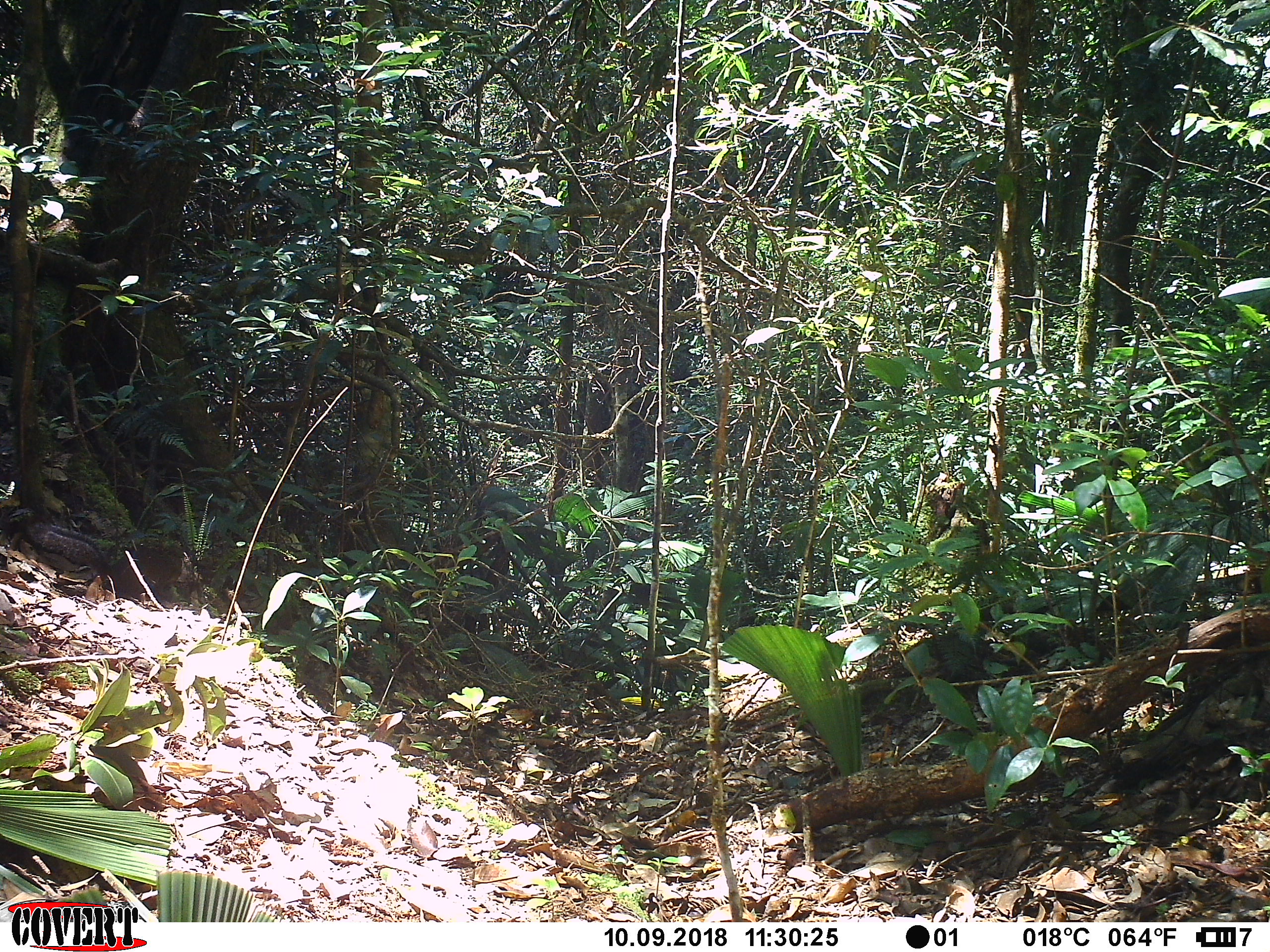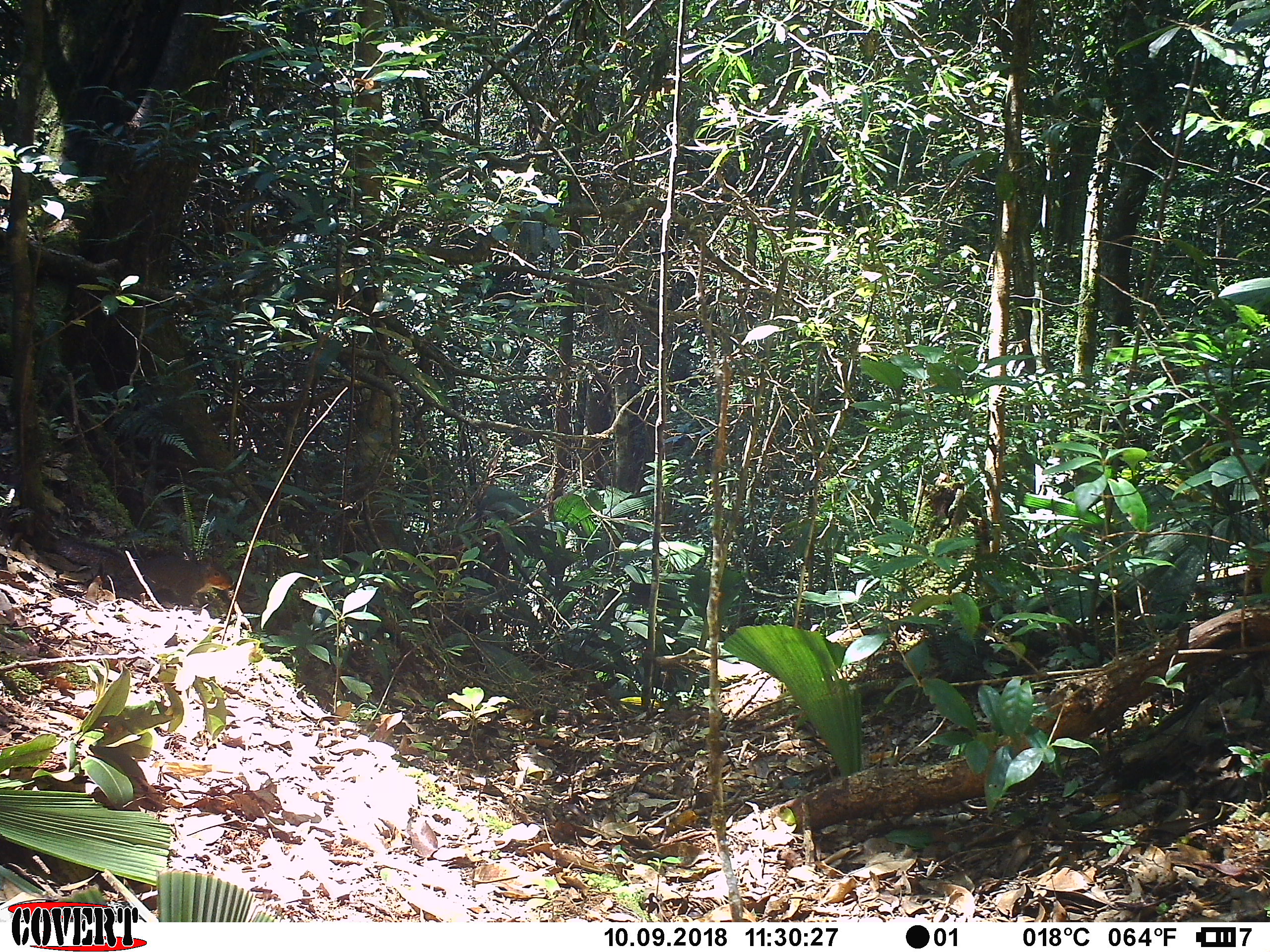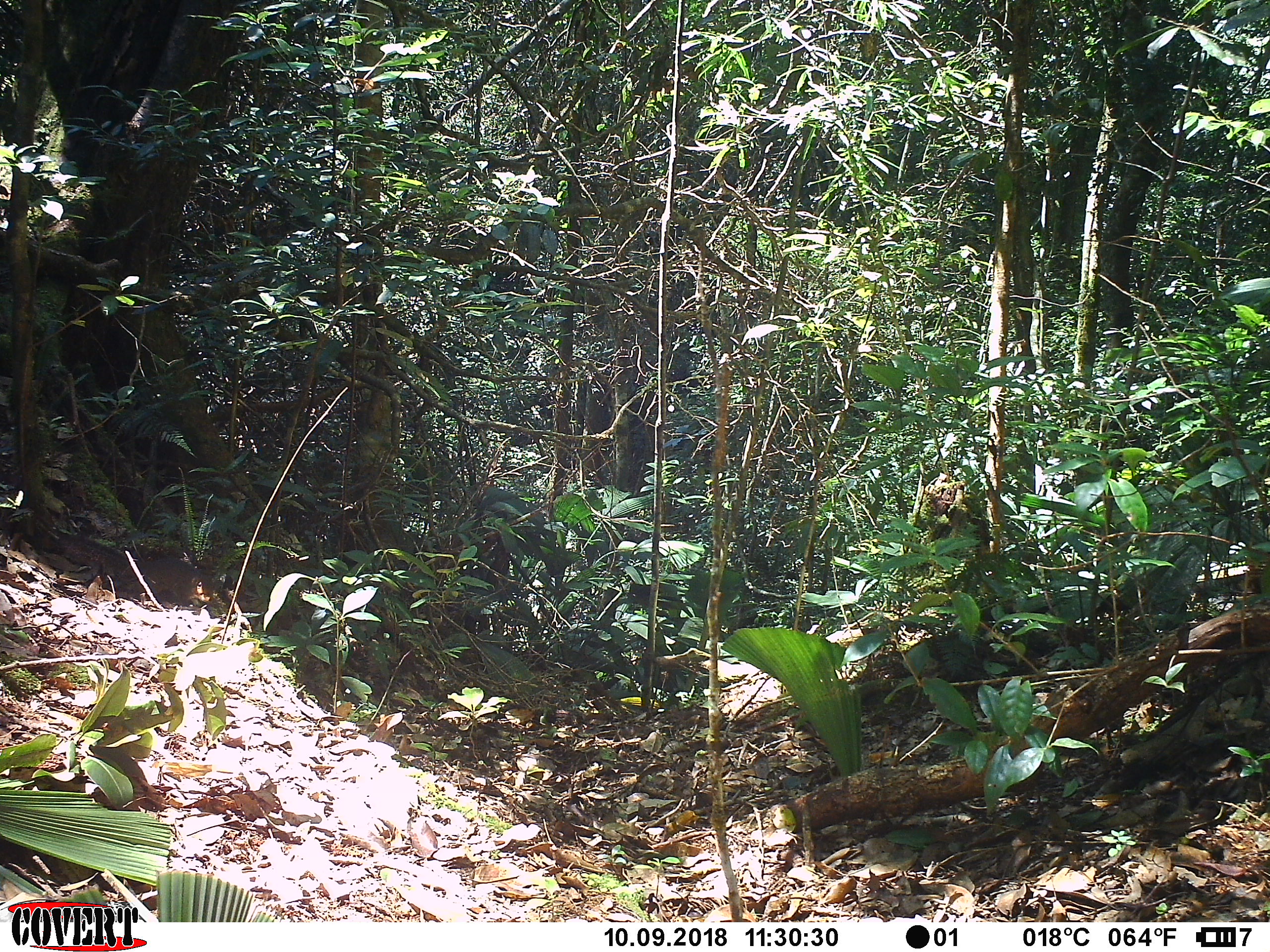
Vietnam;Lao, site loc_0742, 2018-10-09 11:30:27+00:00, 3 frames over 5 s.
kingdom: Animalia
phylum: Chordata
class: Mammalia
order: Rodentia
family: Sciuridae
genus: Dremomys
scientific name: Dremomys rufigenis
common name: red-cheeked squirrel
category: red cheeked squirrel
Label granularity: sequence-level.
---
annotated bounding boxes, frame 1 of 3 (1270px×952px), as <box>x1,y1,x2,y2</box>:
red cheeked squirrel: <box>24,520,190,602</box>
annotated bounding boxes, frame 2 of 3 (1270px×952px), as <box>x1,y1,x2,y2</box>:
red cheeked squirrel: <box>51,538,234,605</box>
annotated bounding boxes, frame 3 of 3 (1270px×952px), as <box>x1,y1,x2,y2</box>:
red cheeked squirrel: <box>55,531,214,607</box>